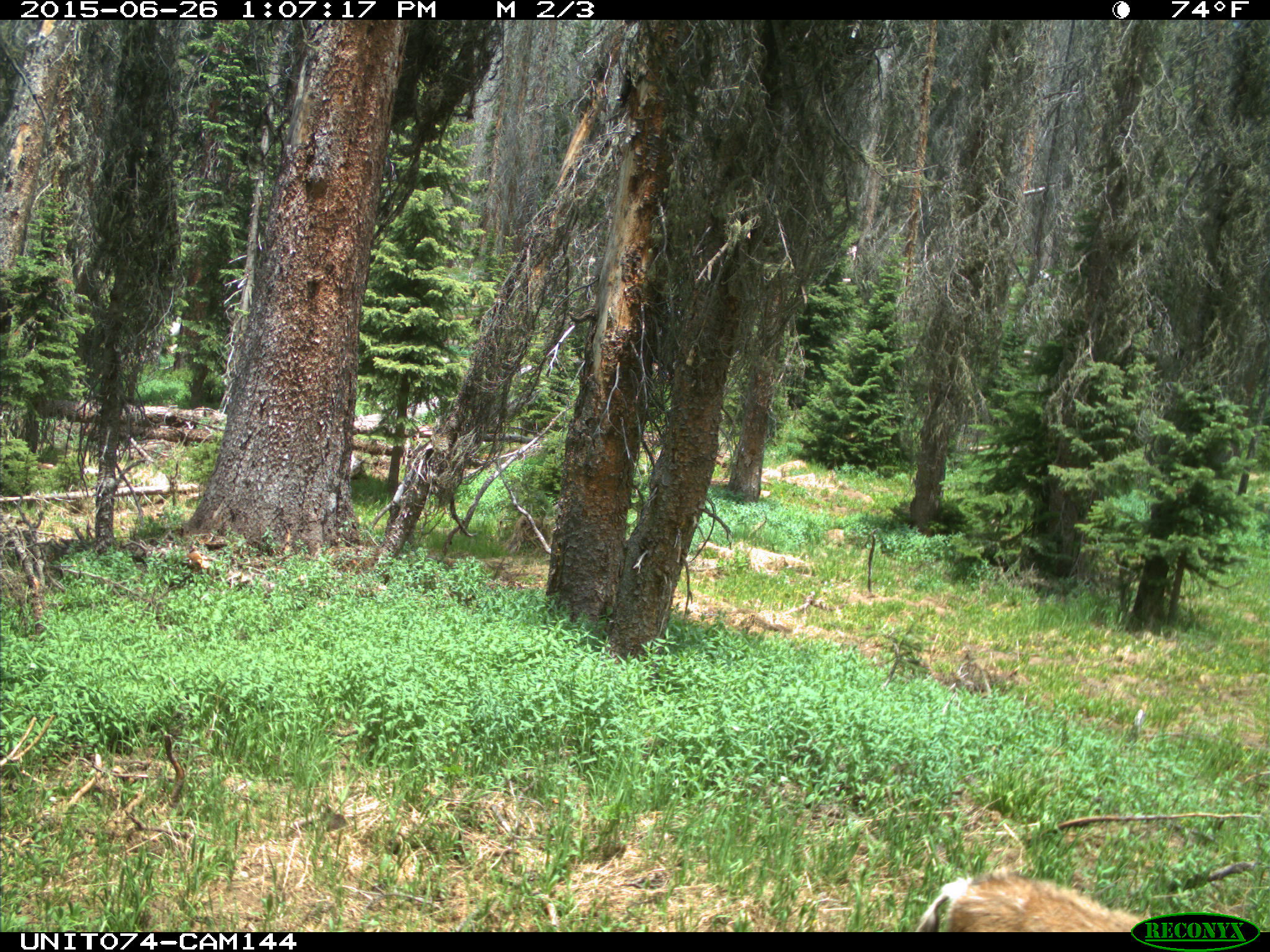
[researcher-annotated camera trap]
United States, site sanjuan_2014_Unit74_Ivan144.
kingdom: Animalia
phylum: Chordata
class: Mammalia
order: Artiodactyla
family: Cervidae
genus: Odocoileus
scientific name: Odocoileus hemionus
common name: mule deer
Odocoileus hemionus (mule deer).